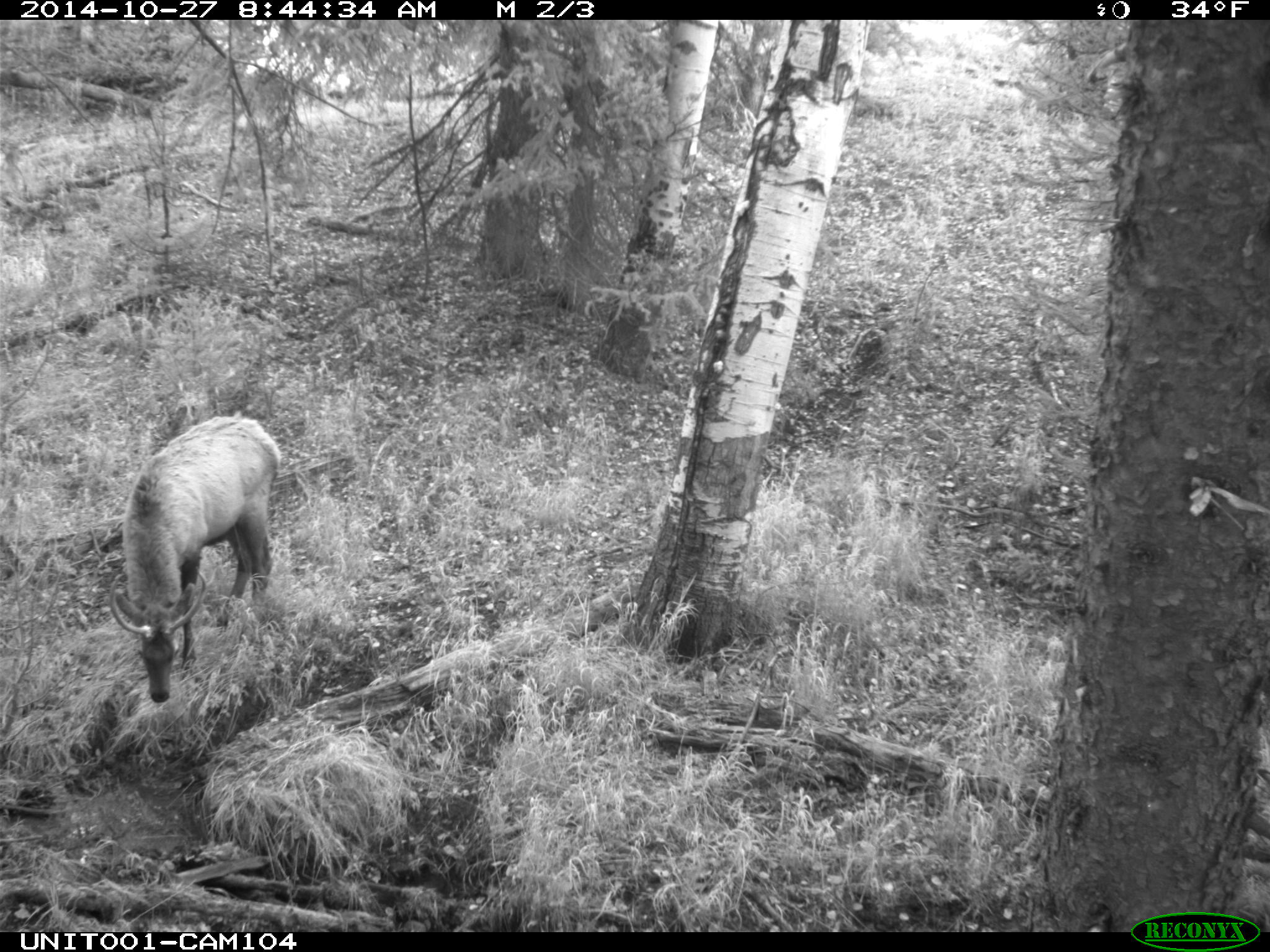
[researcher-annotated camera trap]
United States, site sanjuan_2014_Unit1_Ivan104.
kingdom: Animalia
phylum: Chordata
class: Mammalia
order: Artiodactyla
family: Cervidae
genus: Cervus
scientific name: Cervus elaphus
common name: red deer